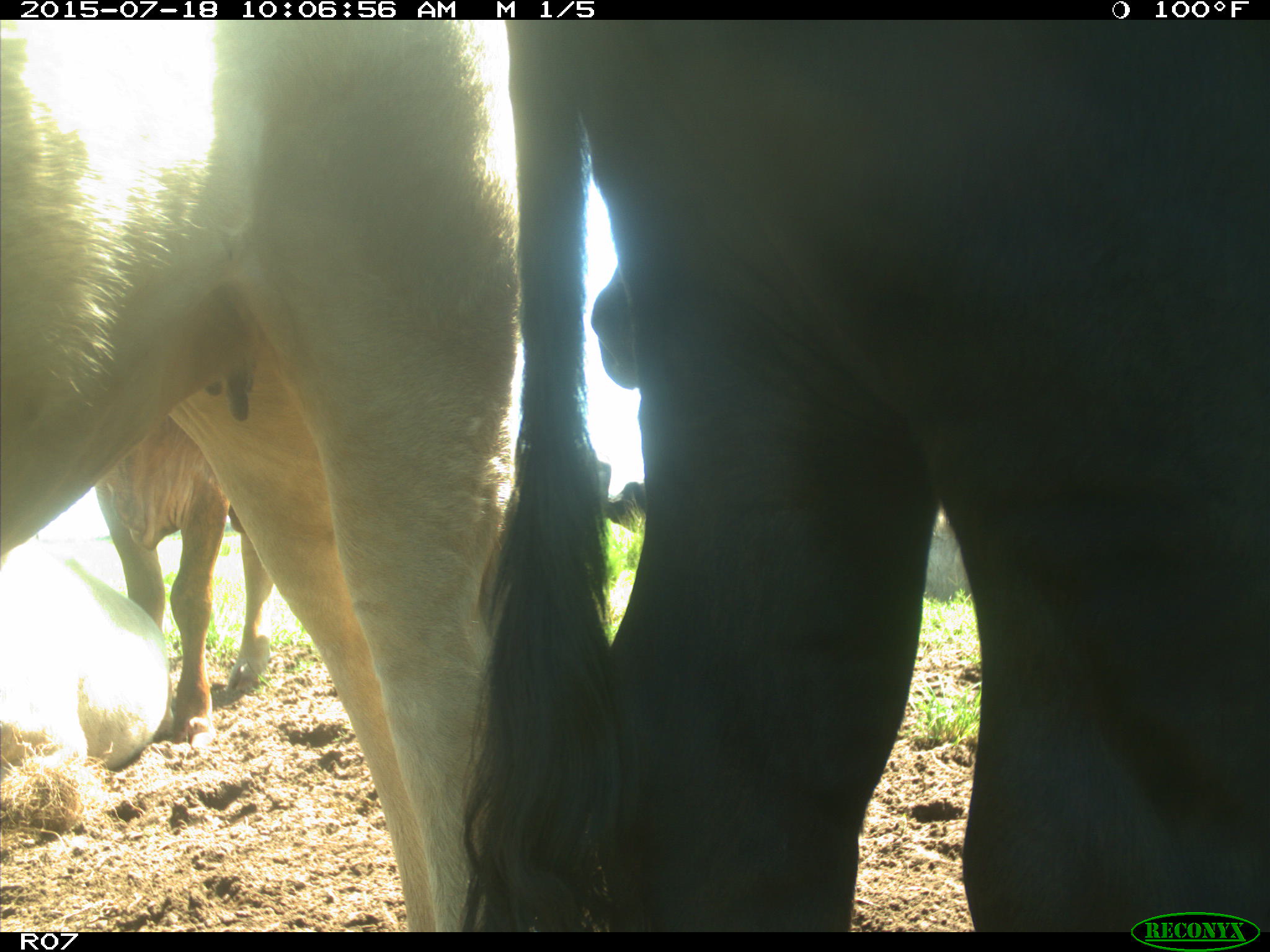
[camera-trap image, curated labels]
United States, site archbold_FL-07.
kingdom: Animalia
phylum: Chordata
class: Mammalia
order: Artiodactyla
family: Bovidae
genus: Bos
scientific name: Bos taurus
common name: domestic cow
Bos taurus (domestic cow).